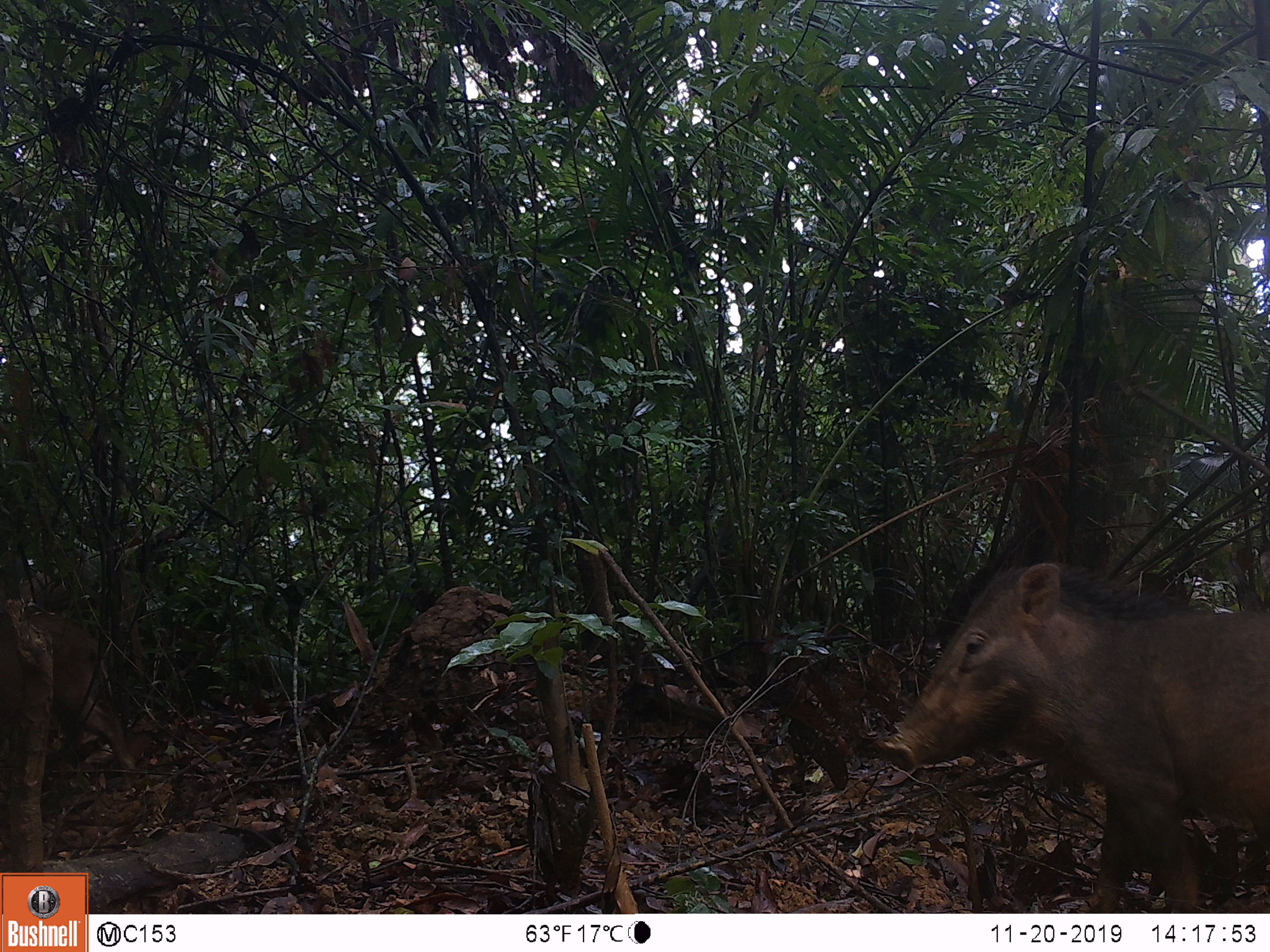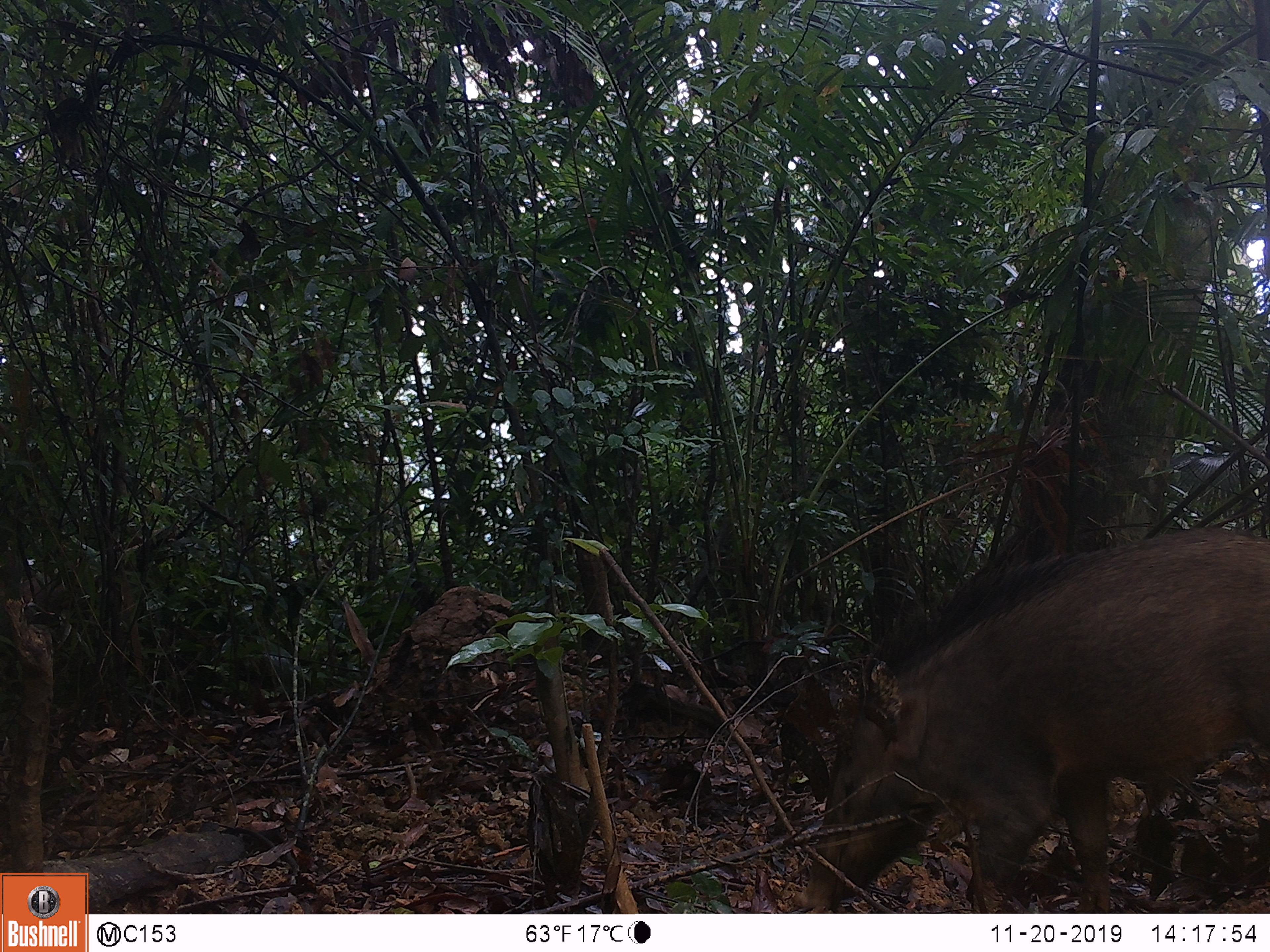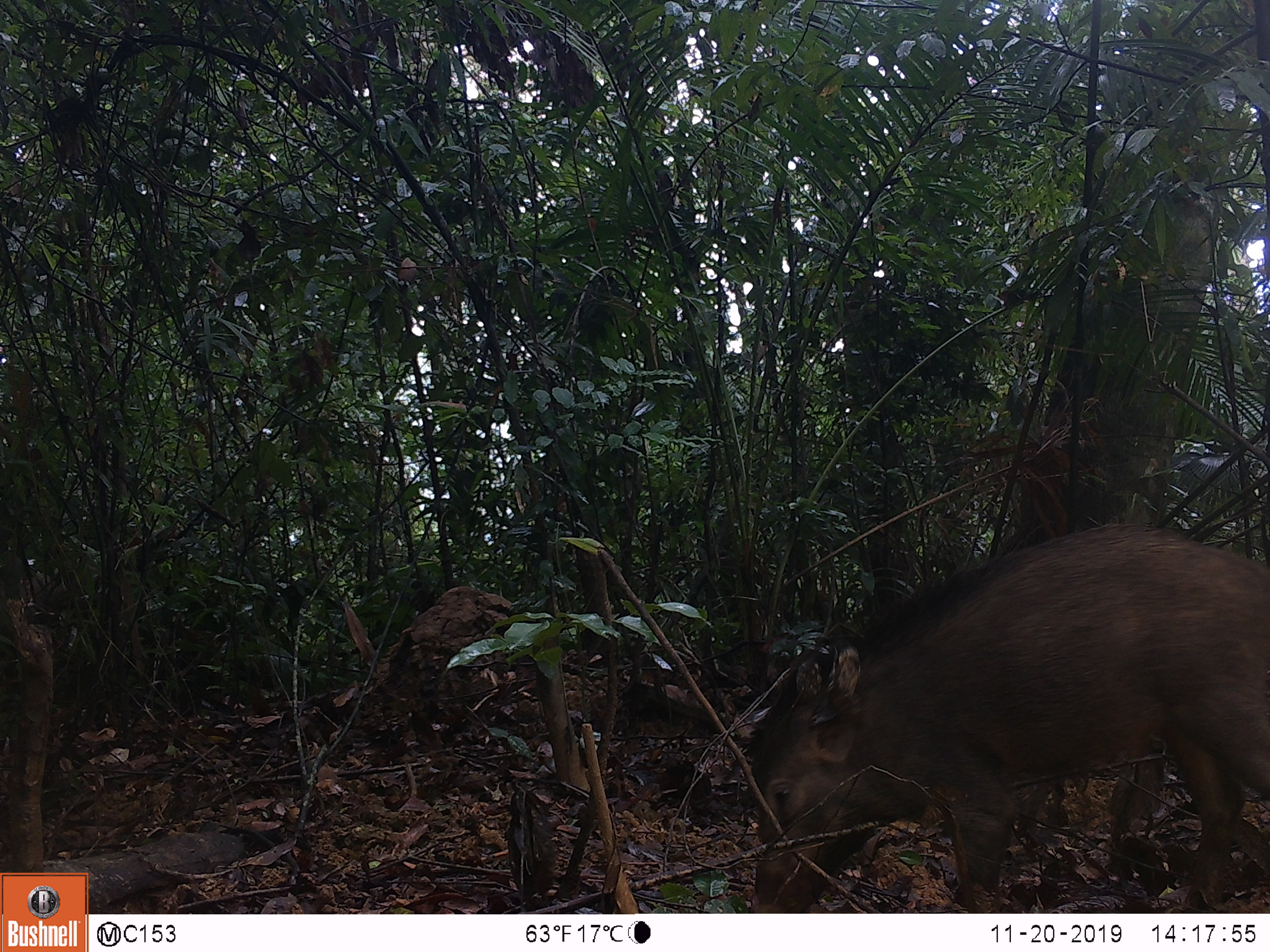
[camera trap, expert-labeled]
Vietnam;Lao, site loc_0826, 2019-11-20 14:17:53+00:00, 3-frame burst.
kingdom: Animalia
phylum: Chordata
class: Mammalia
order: Artiodactyla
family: Suidae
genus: Sus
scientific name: Sus scrofa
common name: eurasian wild pig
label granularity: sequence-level